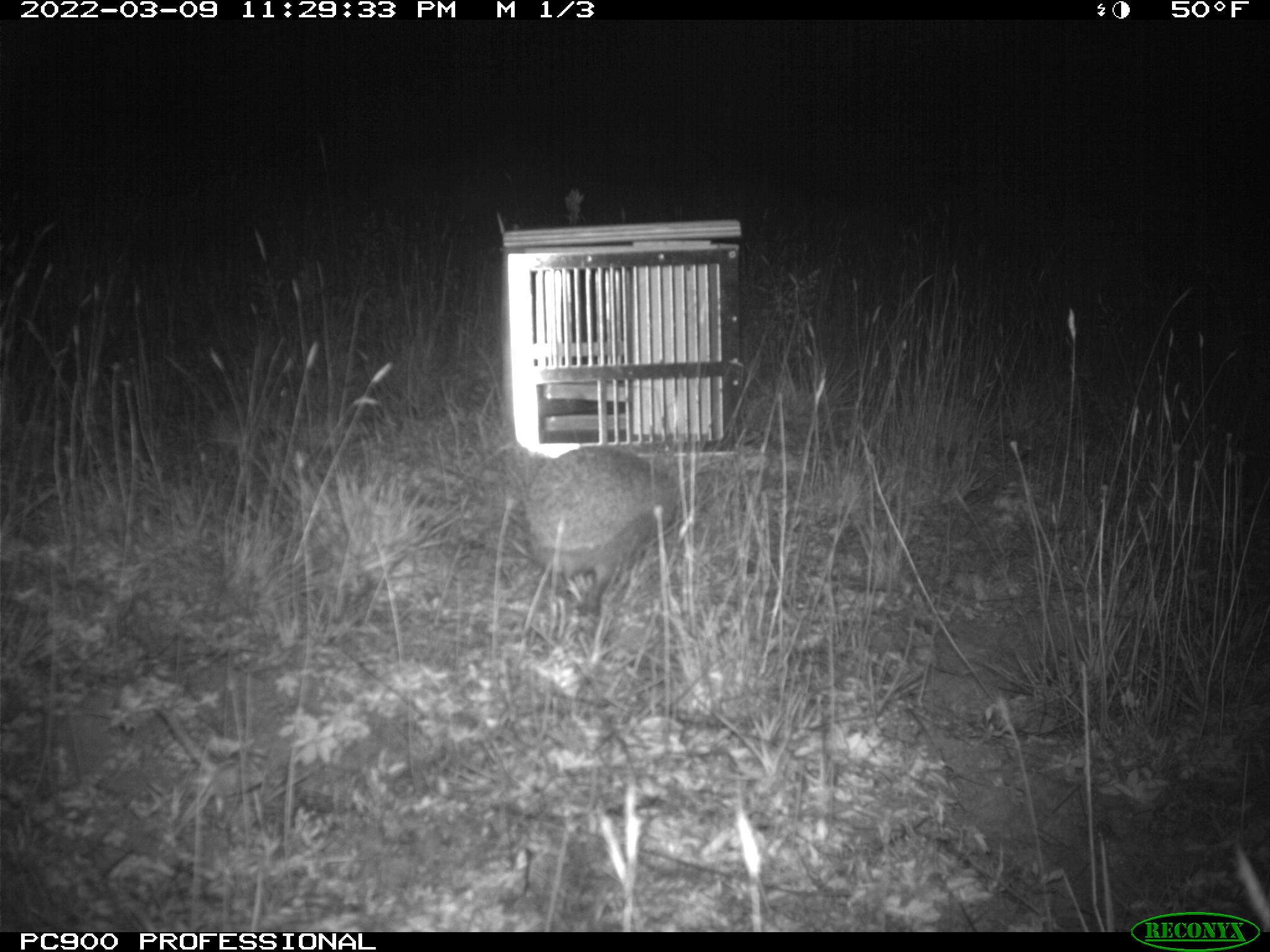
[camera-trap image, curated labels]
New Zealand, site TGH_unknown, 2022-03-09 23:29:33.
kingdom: Animalia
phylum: Chordata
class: Mammalia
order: Eulipotyphla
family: Erinaceidae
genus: Erinaceus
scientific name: Erinaceus europaeus europaeus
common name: european hedgehog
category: hedgehog